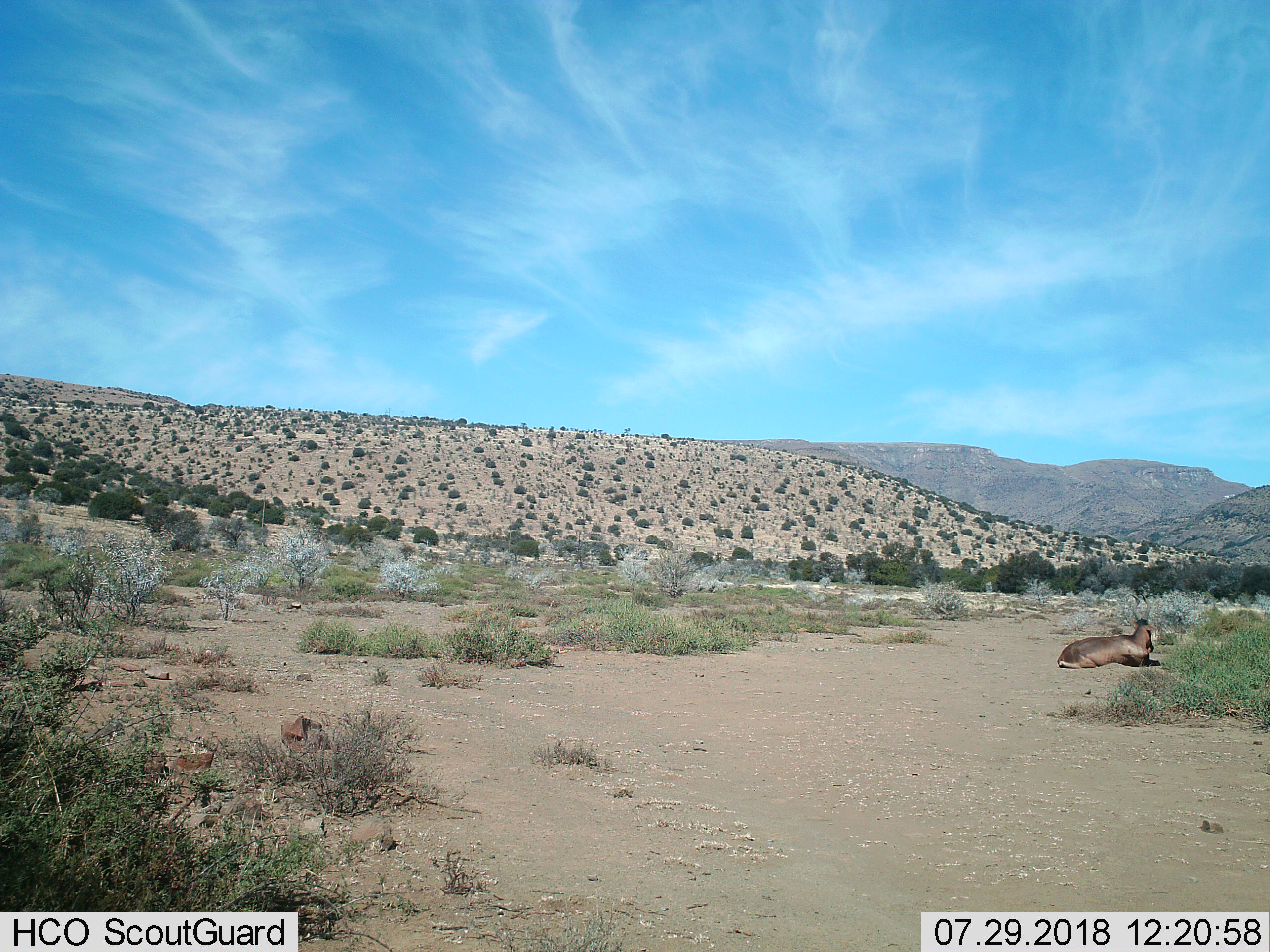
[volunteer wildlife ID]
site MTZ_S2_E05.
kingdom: Animalia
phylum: Chordata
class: Mammalia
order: Artiodactyla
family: Bovidae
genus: Alcelaphus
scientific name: Alcelaphus buselaphus caama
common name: red hartebeest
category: hartebeestred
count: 1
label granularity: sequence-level